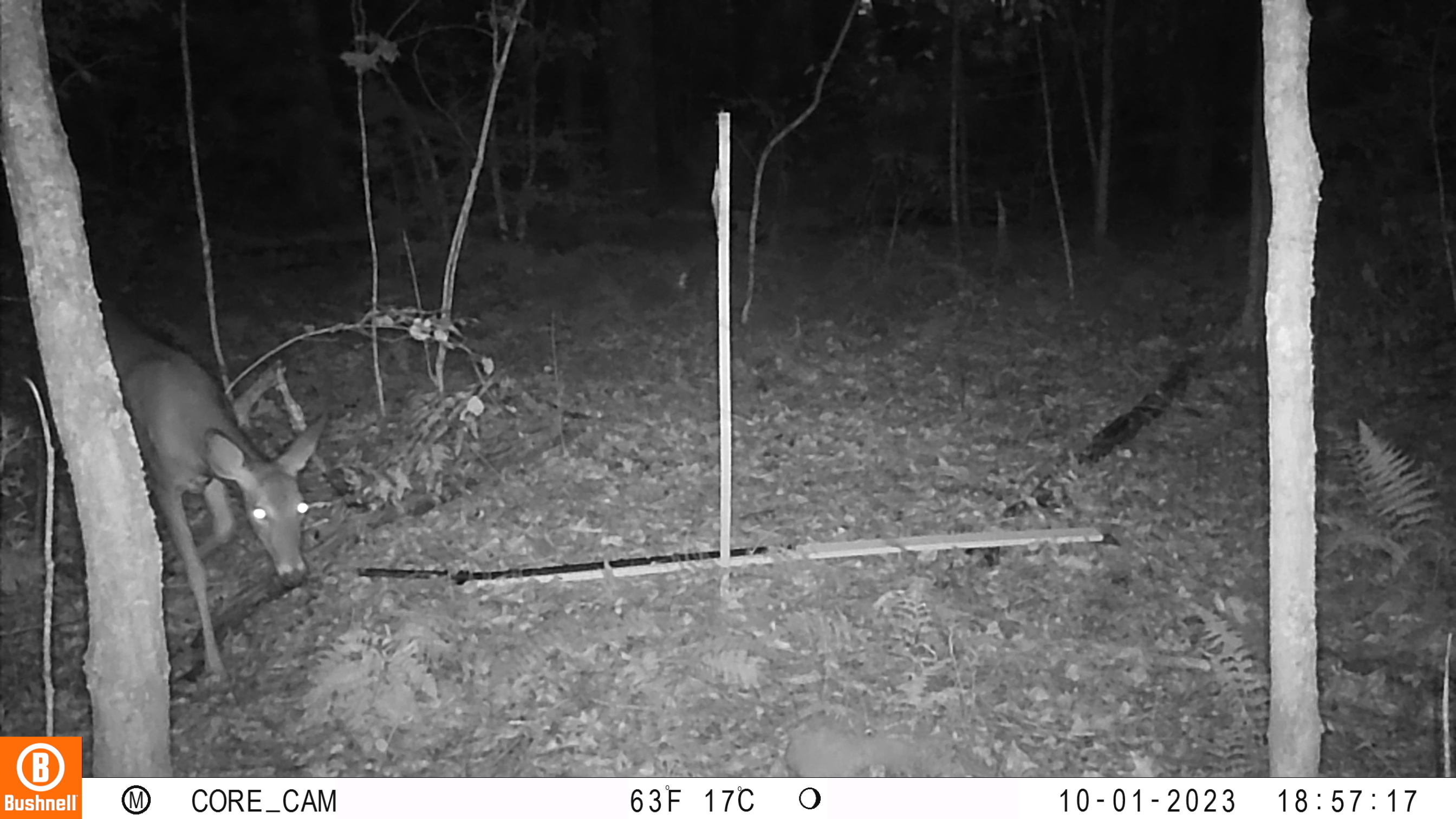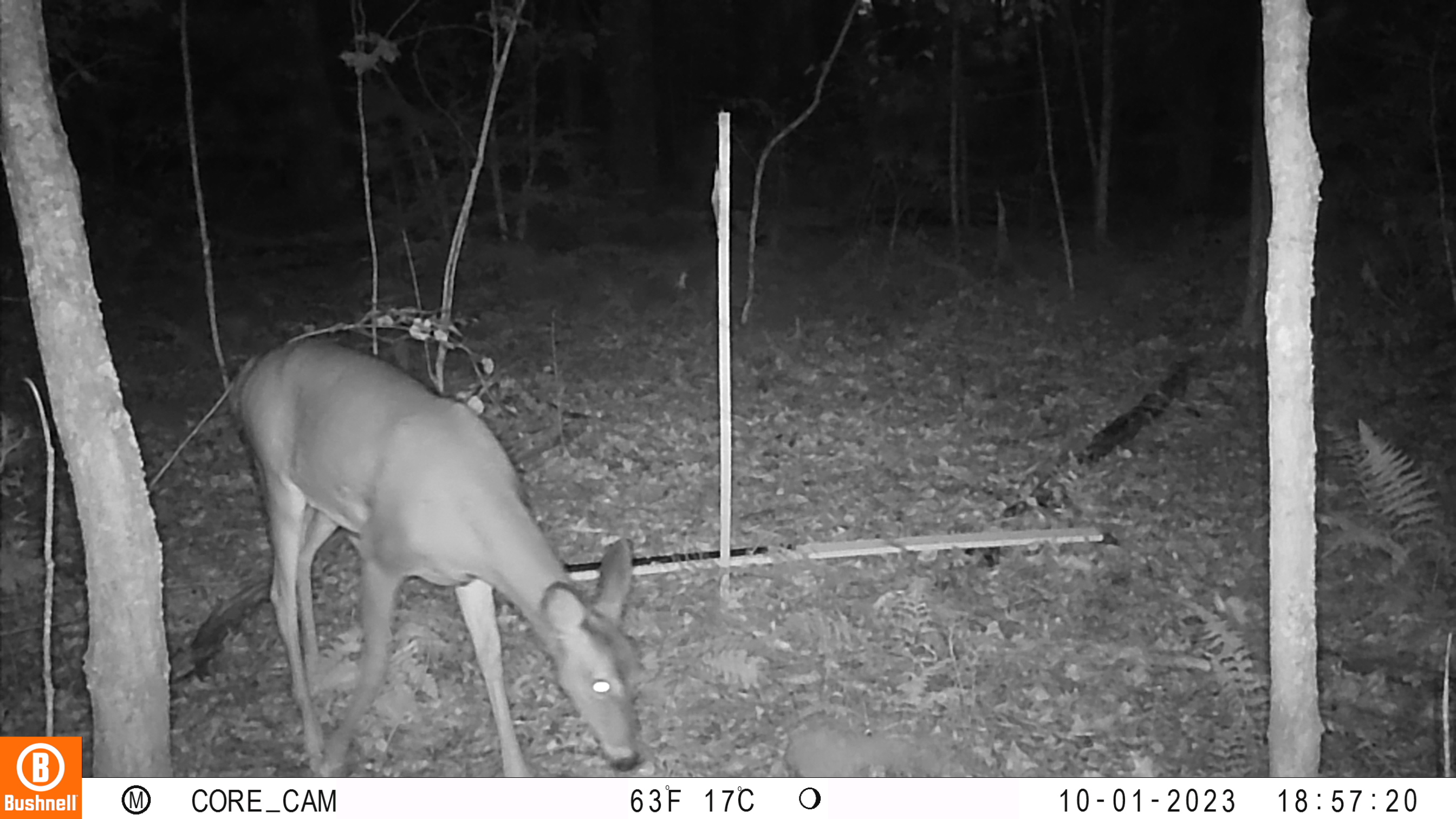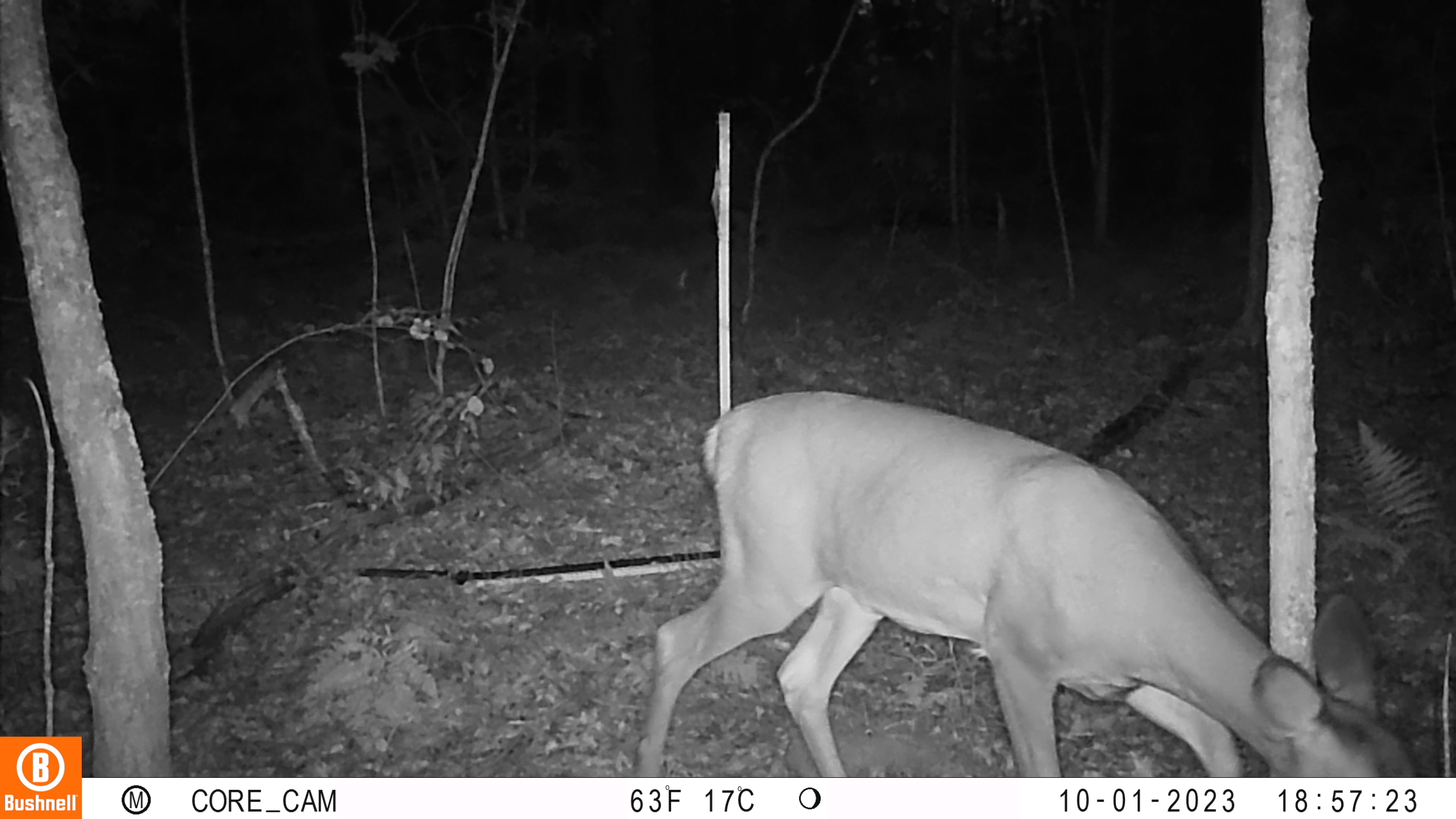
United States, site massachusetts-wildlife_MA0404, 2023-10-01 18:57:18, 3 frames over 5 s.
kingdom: Animalia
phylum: Chordata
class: Mammalia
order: Artiodactyla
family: Cervidae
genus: Odocoileus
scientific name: Odocoileus virginianus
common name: white-tailed deer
White-tailed deer (Odocoileus virginianus).